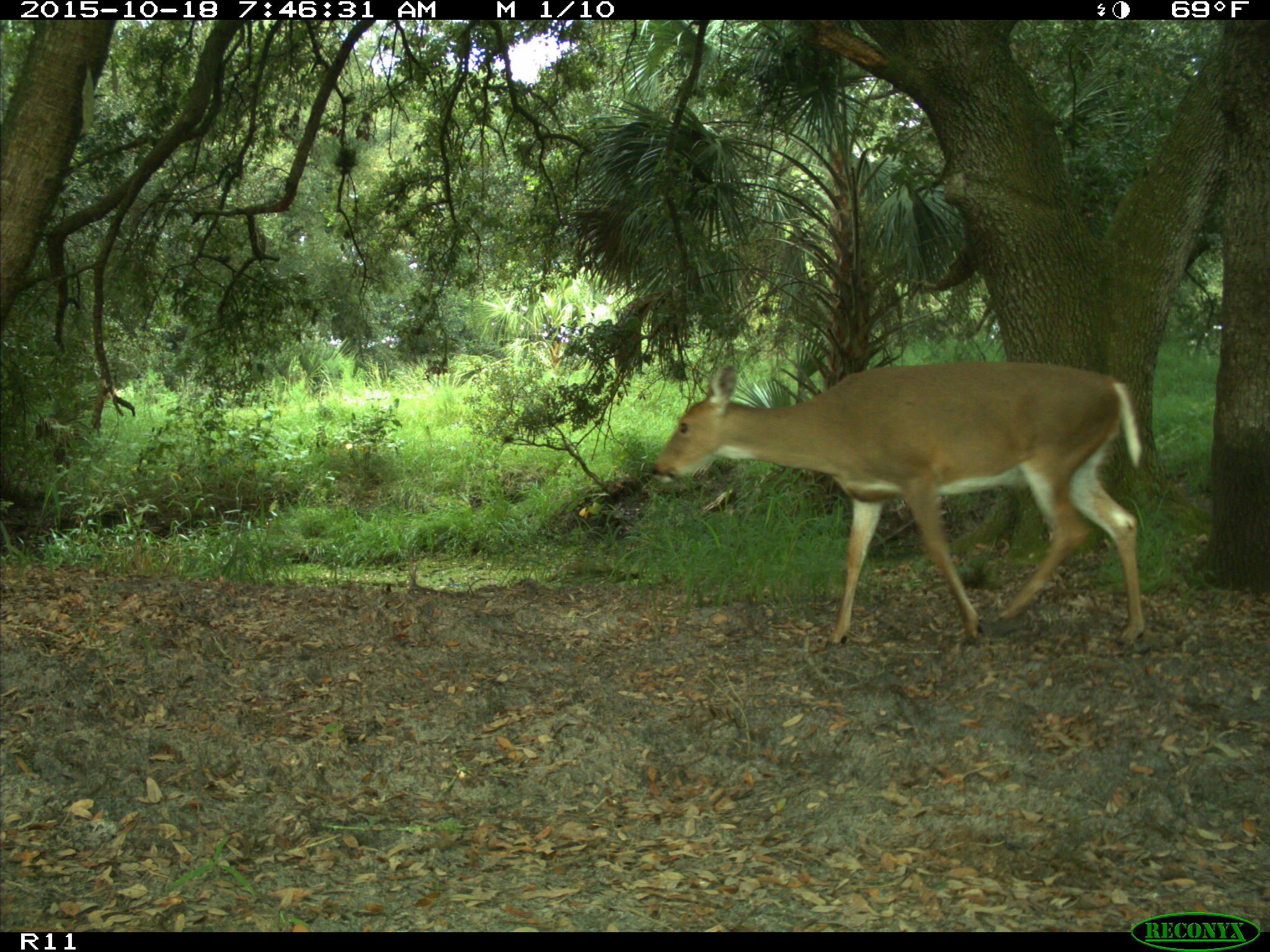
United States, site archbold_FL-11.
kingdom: Animalia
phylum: Chordata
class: Mammalia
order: Artiodactyla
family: Cervidae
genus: Odocoileus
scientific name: Odocoileus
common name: deer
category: unidentified deer